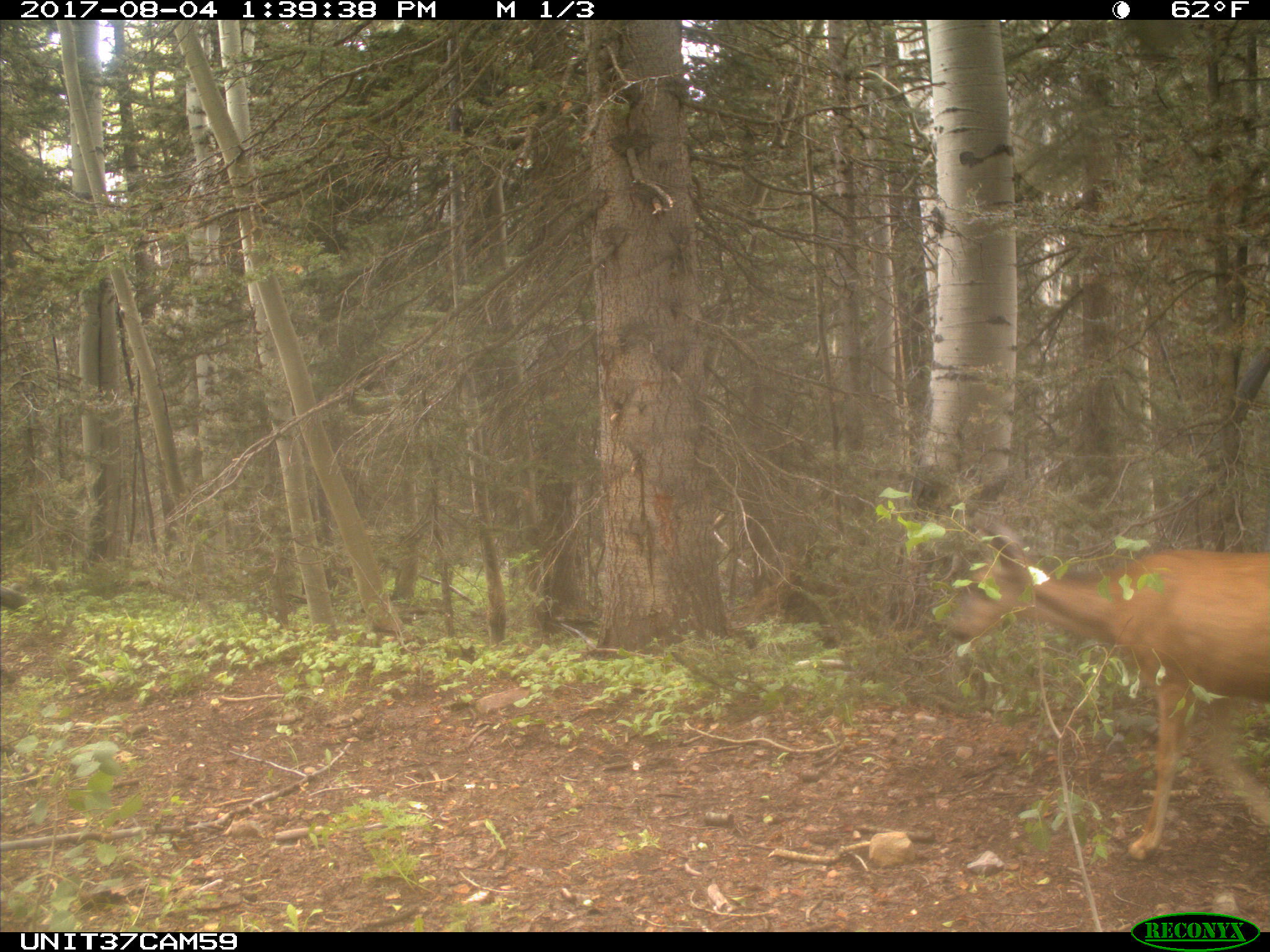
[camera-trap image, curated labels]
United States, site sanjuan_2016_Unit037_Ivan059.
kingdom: Animalia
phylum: Chordata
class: Mammalia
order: Artiodactyla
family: Cervidae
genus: Odocoileus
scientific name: Odocoileus hemionus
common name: mule deer